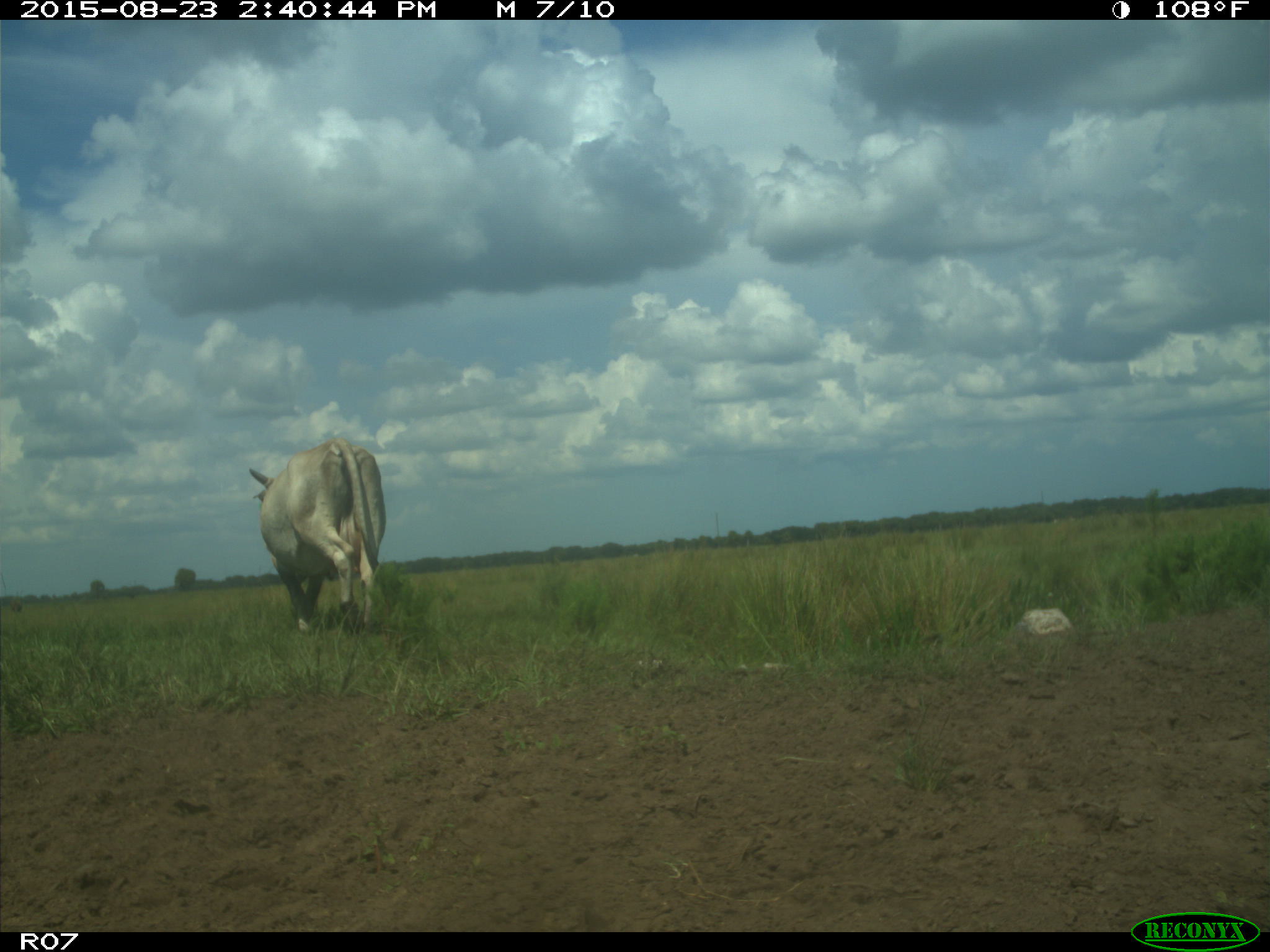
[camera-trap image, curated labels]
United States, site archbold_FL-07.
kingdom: Animalia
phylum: Chordata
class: Mammalia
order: Artiodactyla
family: Bovidae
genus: Bos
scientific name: Bos taurus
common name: domestic cow